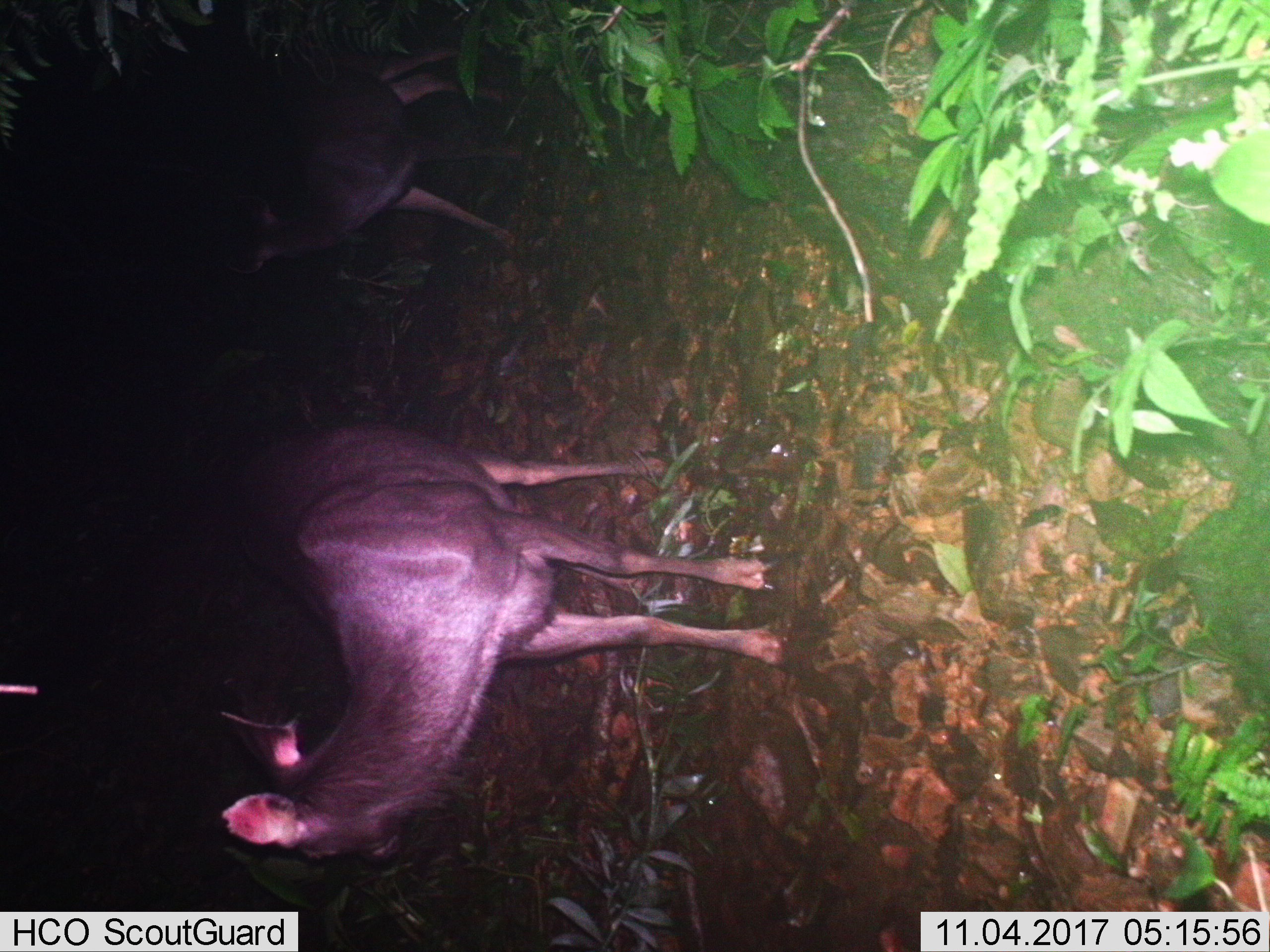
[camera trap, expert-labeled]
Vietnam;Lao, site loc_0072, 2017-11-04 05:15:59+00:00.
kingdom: Animalia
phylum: Chordata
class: Mammalia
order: Artiodactyla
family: Cervidae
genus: Rusa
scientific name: Rusa unicolor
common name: sambar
Sambar (Rusa unicolor). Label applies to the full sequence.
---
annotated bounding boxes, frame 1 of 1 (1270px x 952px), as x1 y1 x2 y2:
sambar: 217 421 795 863; 212 41 517 274